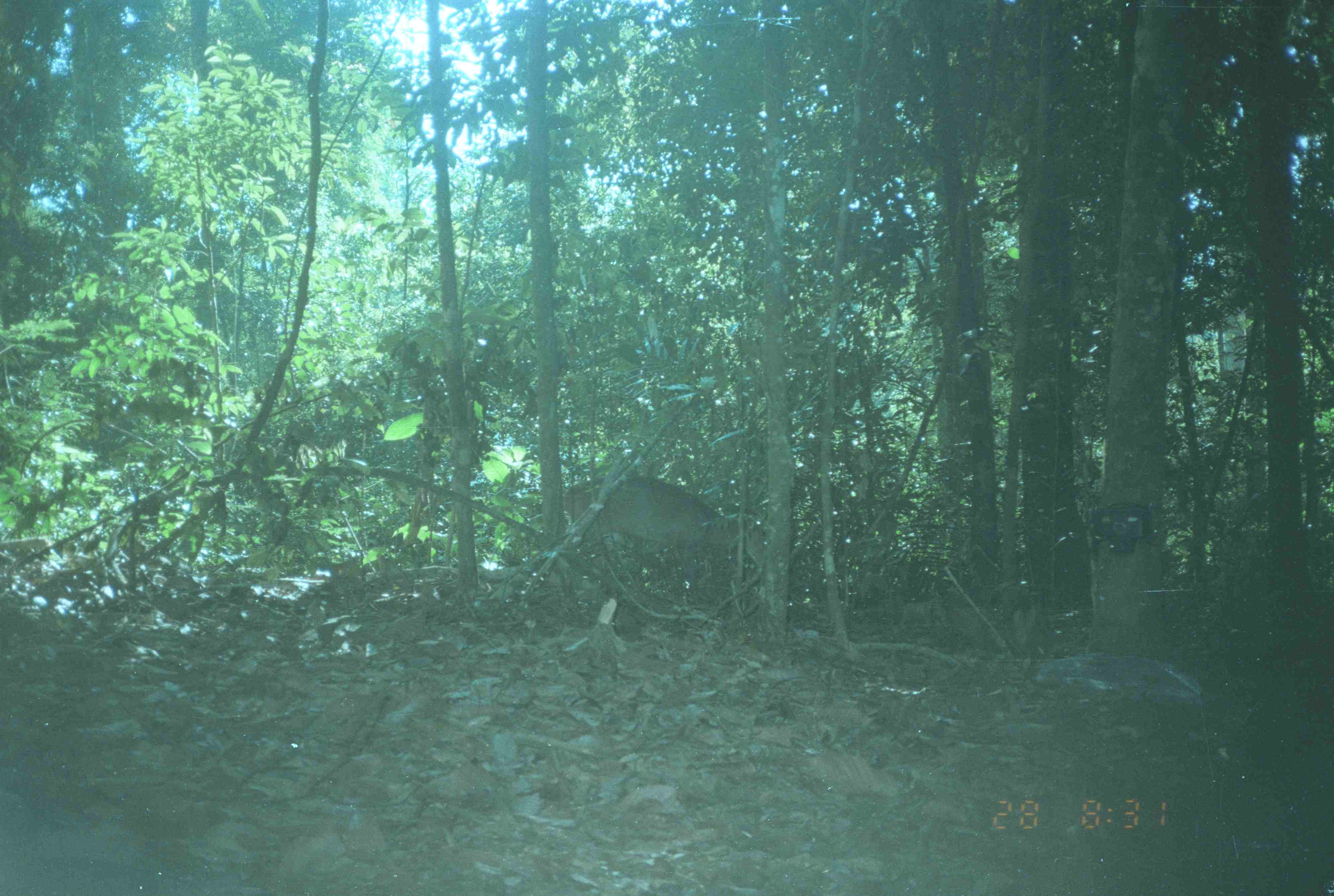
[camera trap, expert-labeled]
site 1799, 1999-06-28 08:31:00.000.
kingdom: Animalia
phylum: Chordata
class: Mammalia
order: Artiodactyla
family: Cervidae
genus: Muntiacus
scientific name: Muntiacus muntjak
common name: southern red muntjac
Muntiacus muntjak (southern red muntjac), count 1.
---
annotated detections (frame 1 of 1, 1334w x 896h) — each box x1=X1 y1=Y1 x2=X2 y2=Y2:
muntiacus muntjak: x1=561 y1=473 x2=767 y2=595